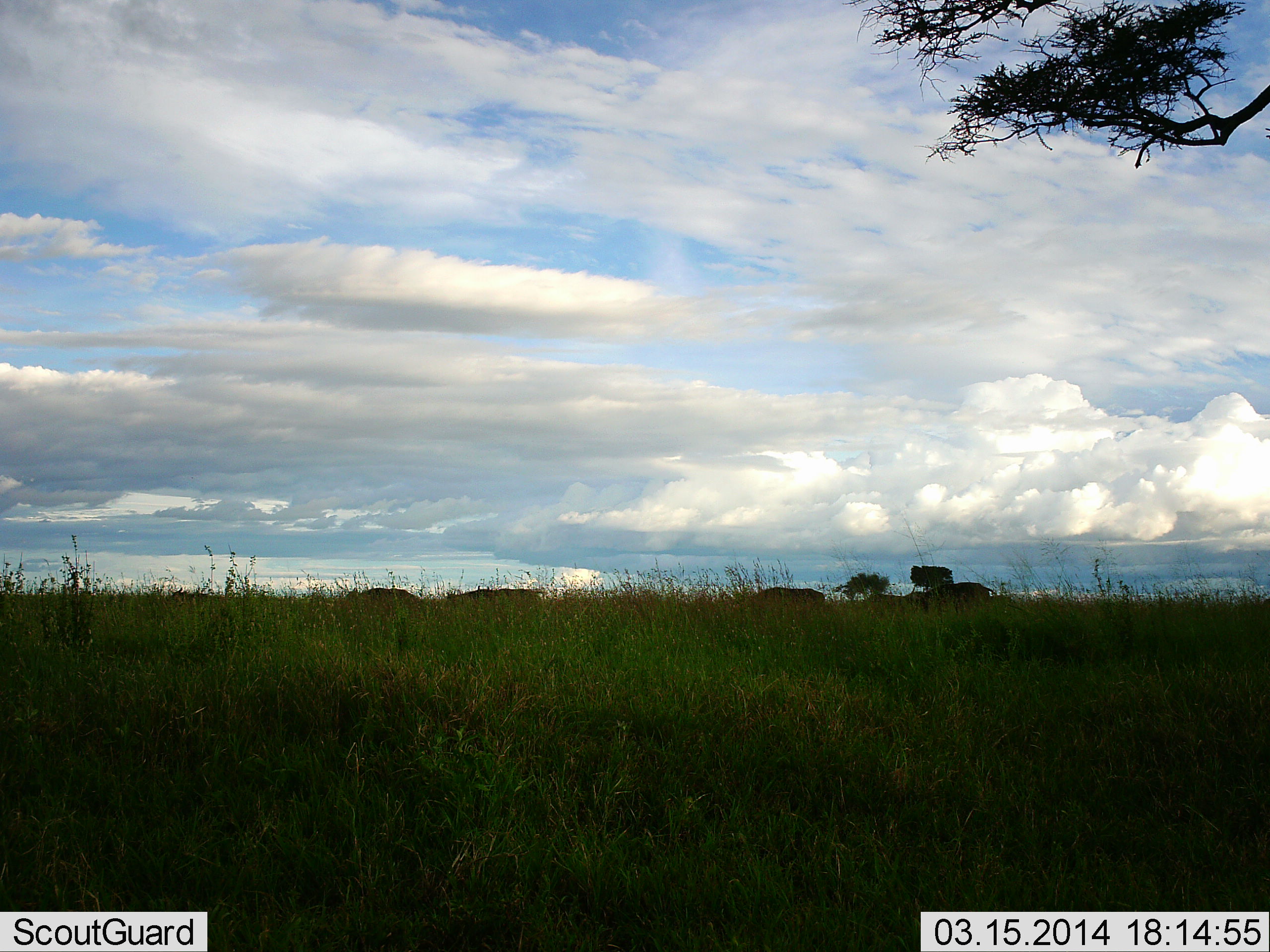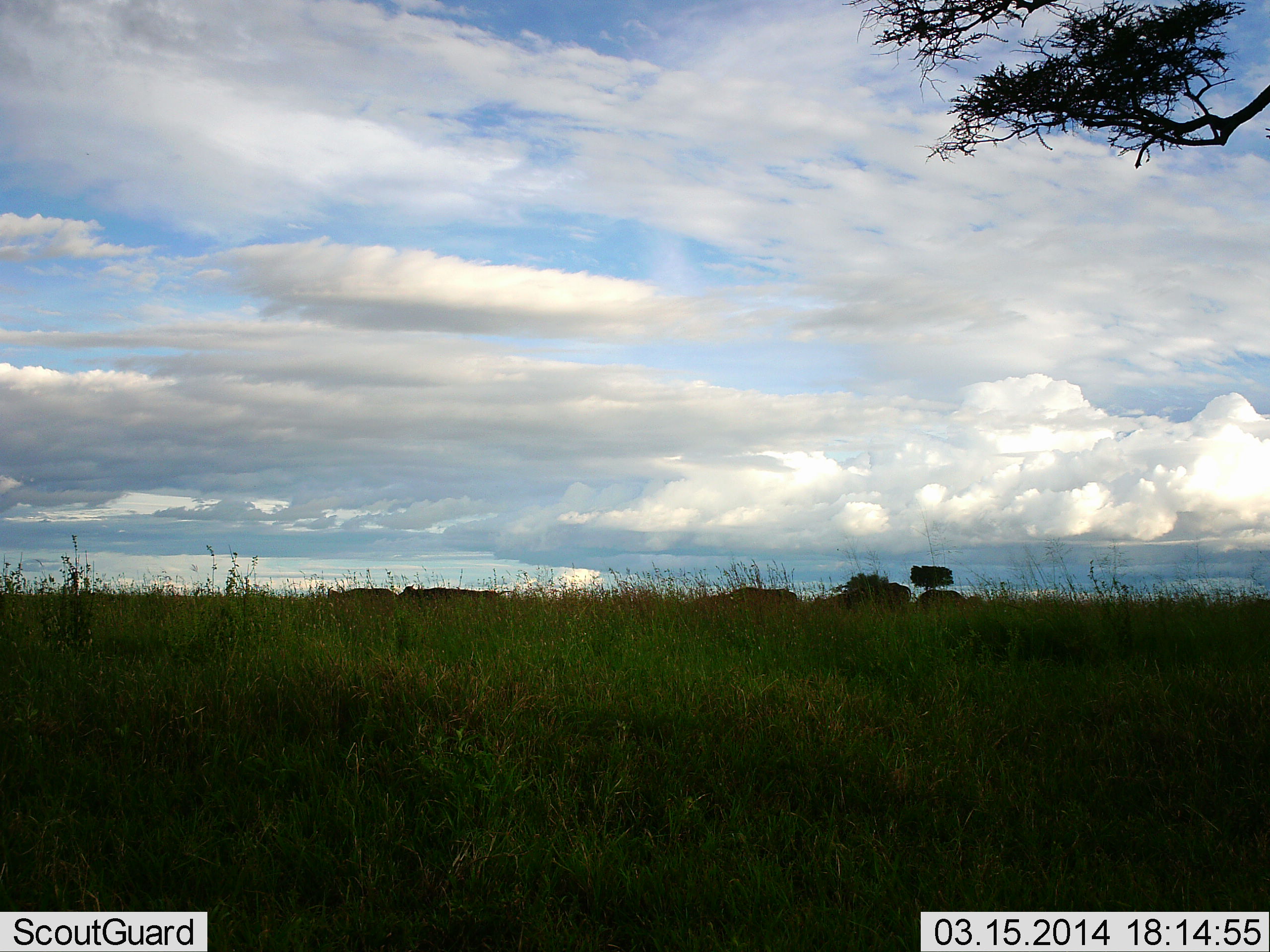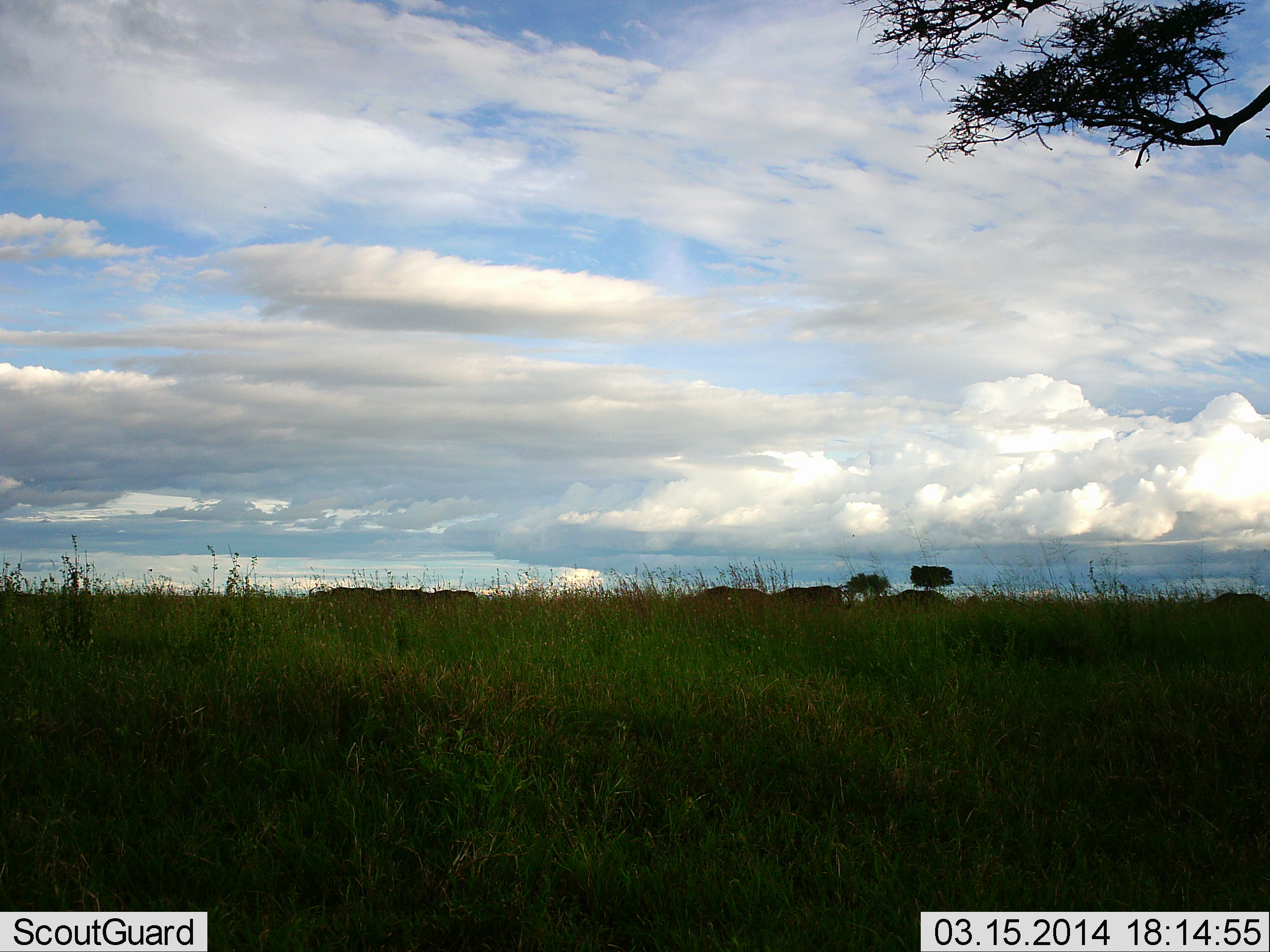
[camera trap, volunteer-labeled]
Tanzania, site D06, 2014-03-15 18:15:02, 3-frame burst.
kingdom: Animalia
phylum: Chordata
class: Mammalia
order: Artiodactyla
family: Bovidae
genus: Connochaetes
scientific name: Connochaetes taurinus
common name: blue wildebeest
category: wildebeest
Wildebeest (blue wildebeest) (Connochaetes taurinus), count 8. Behavior (volunteer vote fractions): standing 0%, resting 0%, moving 100%, interacting 0%. Young present (vote fraction): 0%. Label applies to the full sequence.